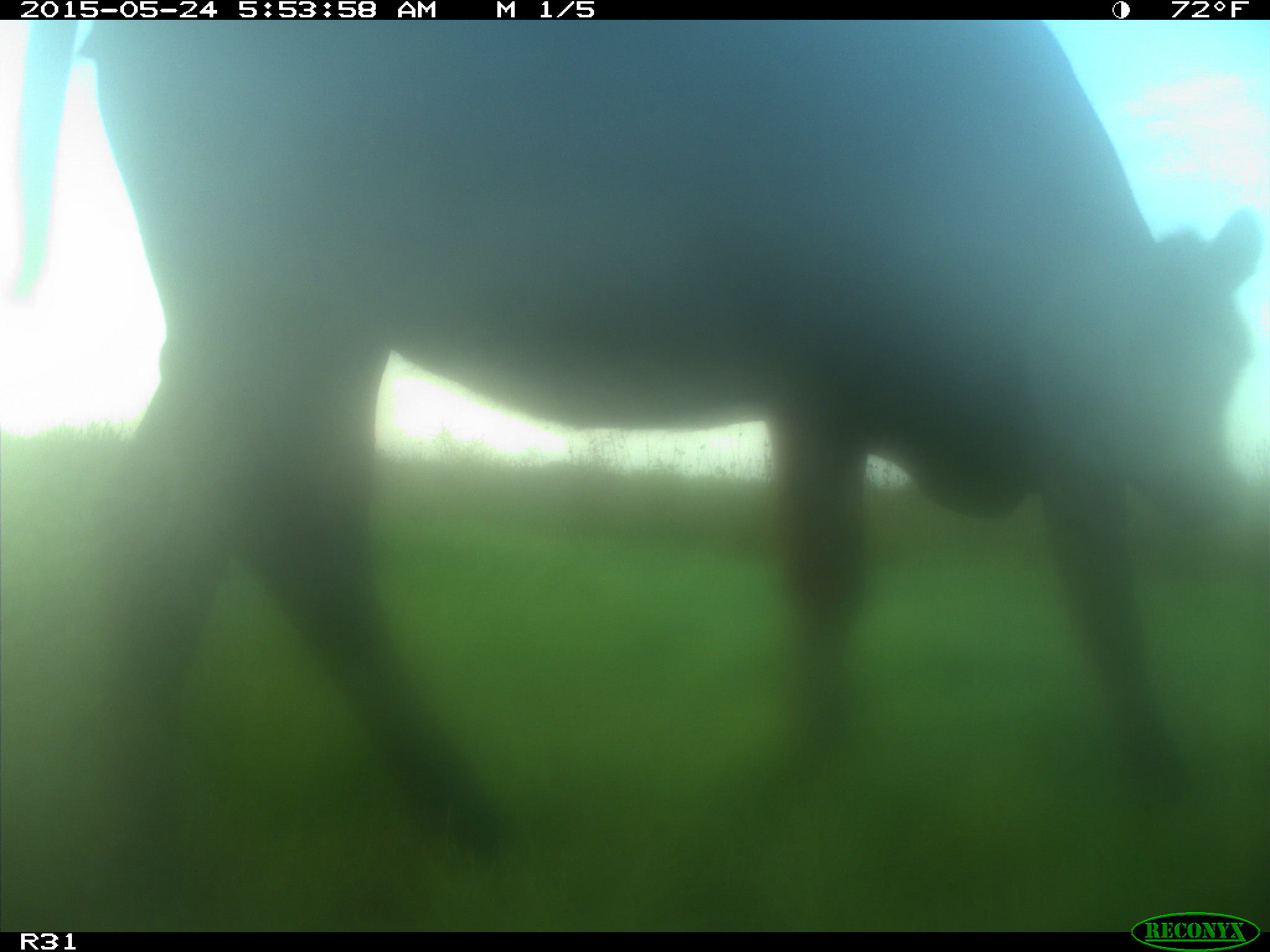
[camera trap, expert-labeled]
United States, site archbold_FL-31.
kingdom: Animalia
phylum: Chordata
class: Mammalia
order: Artiodactyla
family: Bovidae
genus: Bos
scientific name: Bos taurus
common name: domestic cow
Bos taurus (domestic cow).